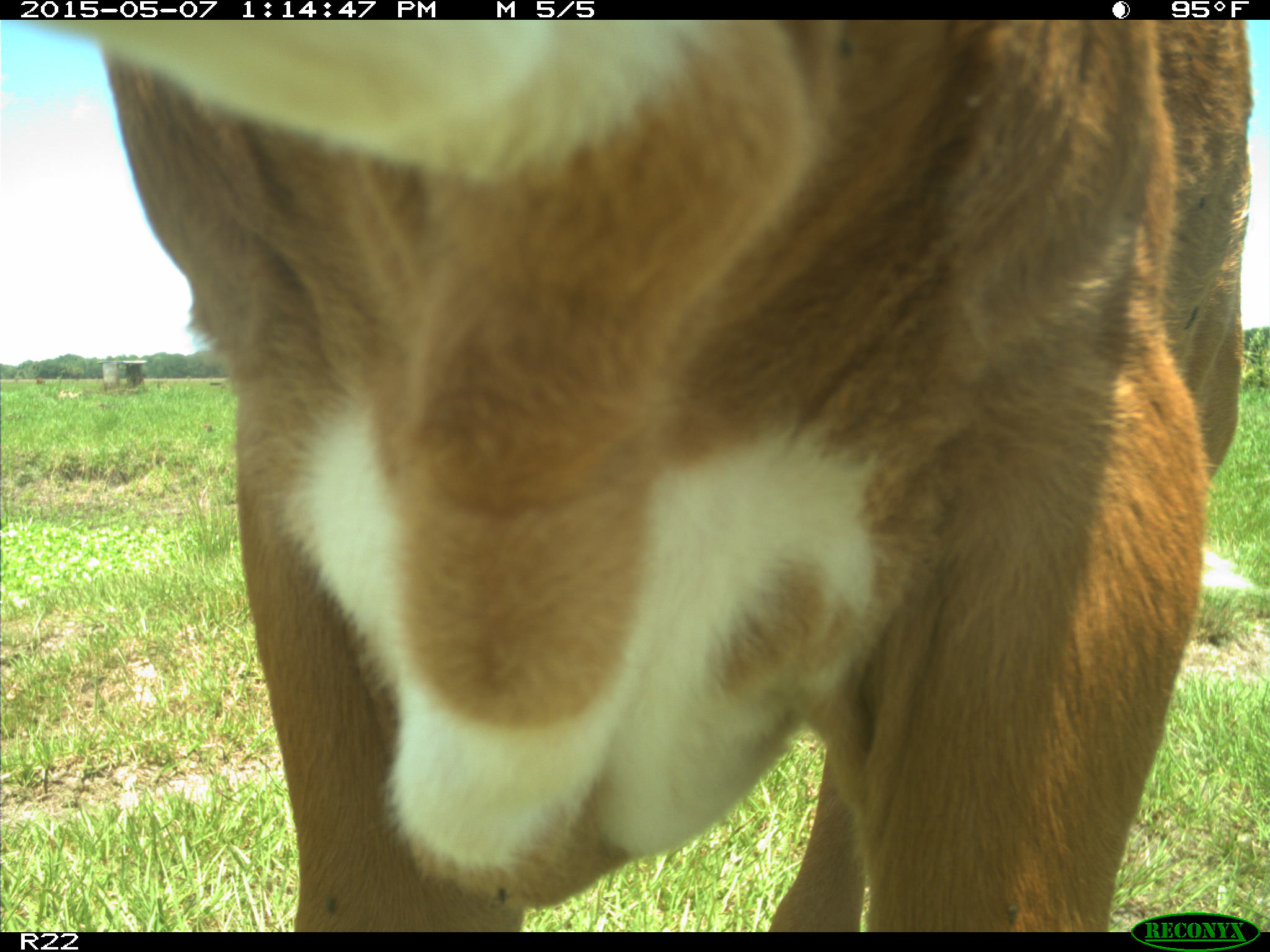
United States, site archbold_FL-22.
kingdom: Animalia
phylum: Chordata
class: Mammalia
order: Artiodactyla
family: Bovidae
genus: Bos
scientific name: Bos taurus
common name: domestic cow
Bos taurus (domestic cow).